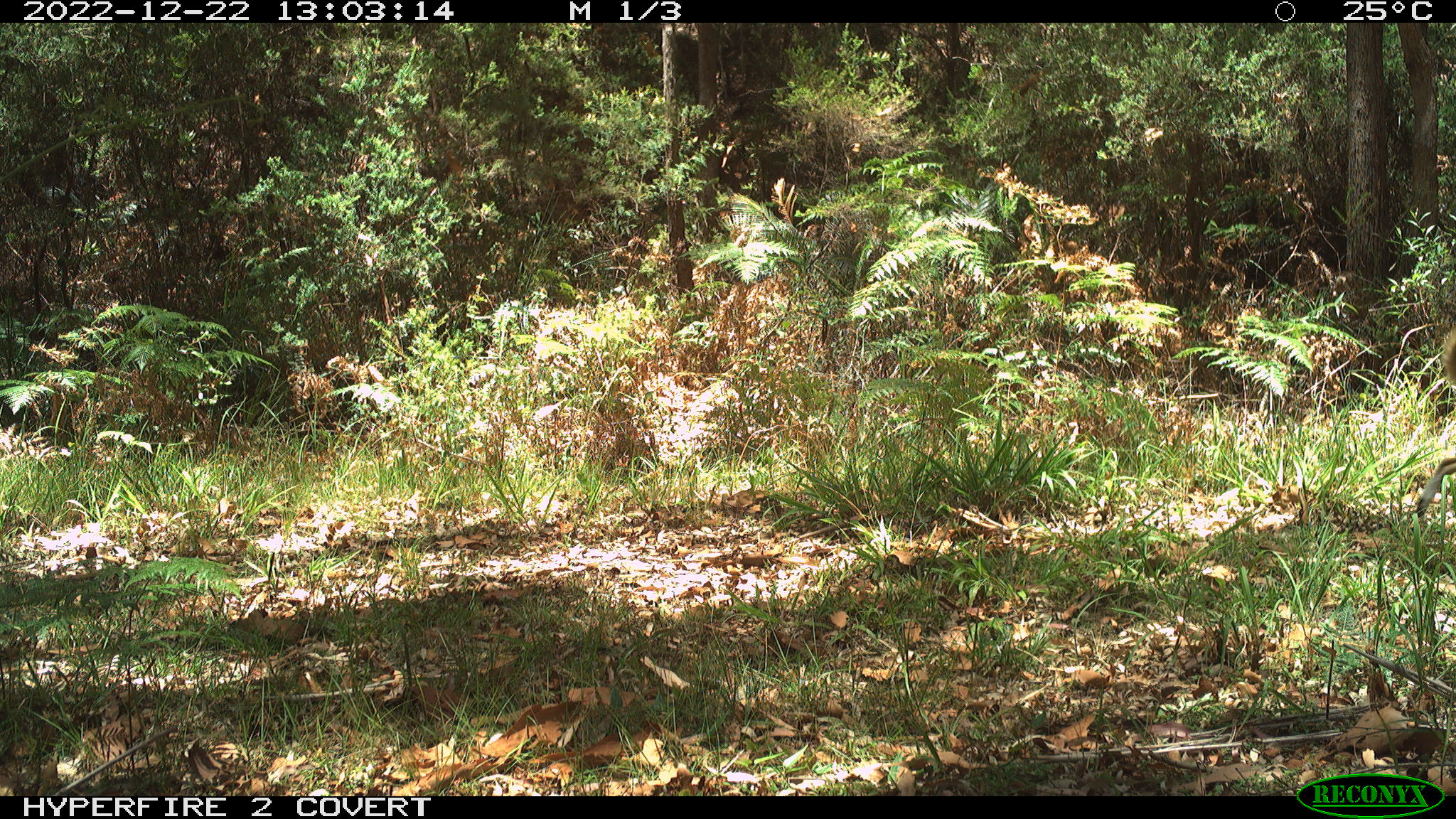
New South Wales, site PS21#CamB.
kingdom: Animalia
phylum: Chordata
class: Mammalia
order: Carnivora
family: Canidae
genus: Canis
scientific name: Canis familiaris dingo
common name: dingo